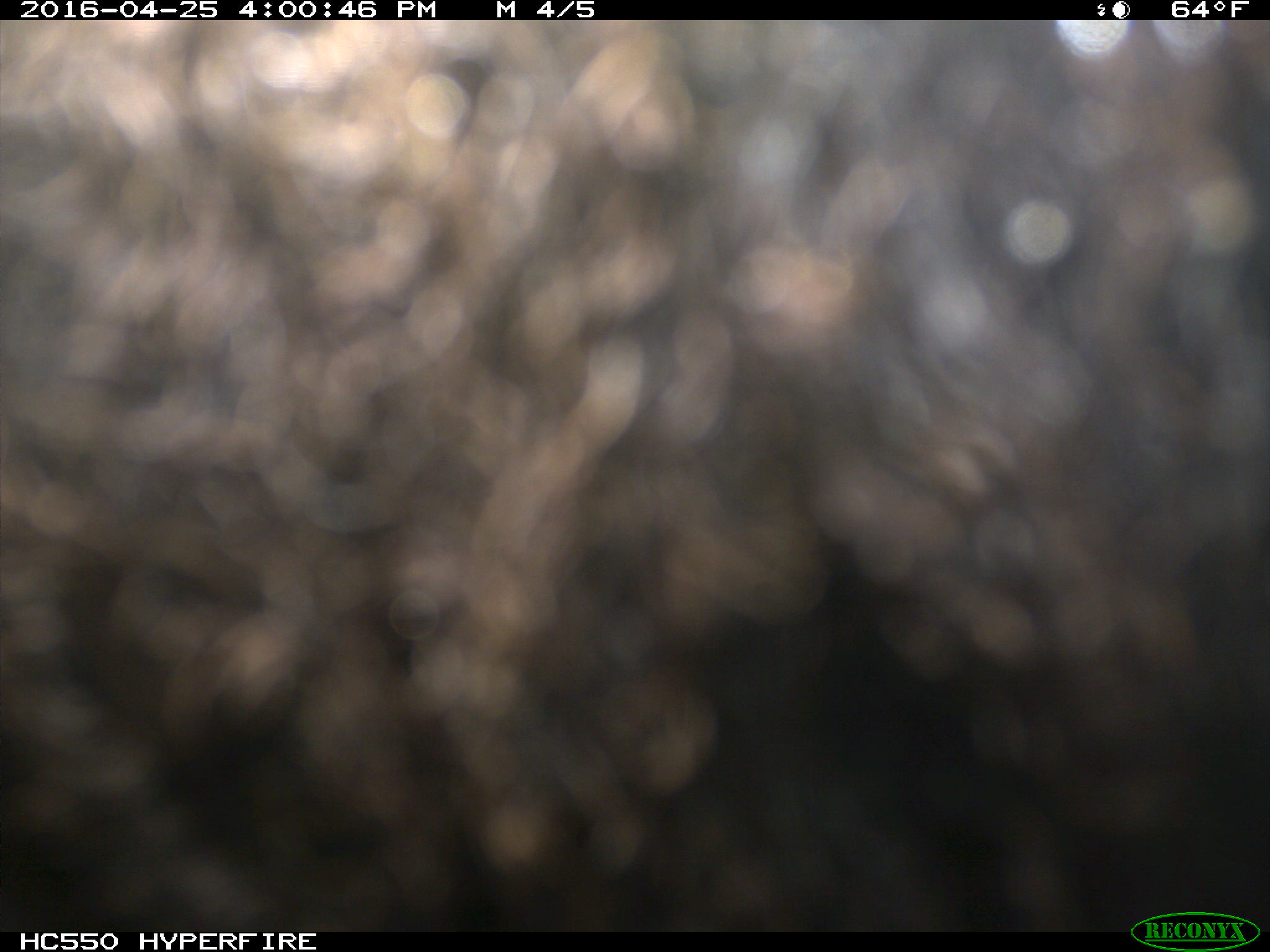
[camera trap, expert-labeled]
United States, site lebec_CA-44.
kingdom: Animalia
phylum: Chordata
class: Mammalia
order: Artiodactyla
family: Bovidae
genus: Bos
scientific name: Bos taurus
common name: domestic cow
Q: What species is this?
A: Bos taurus (domestic cow).